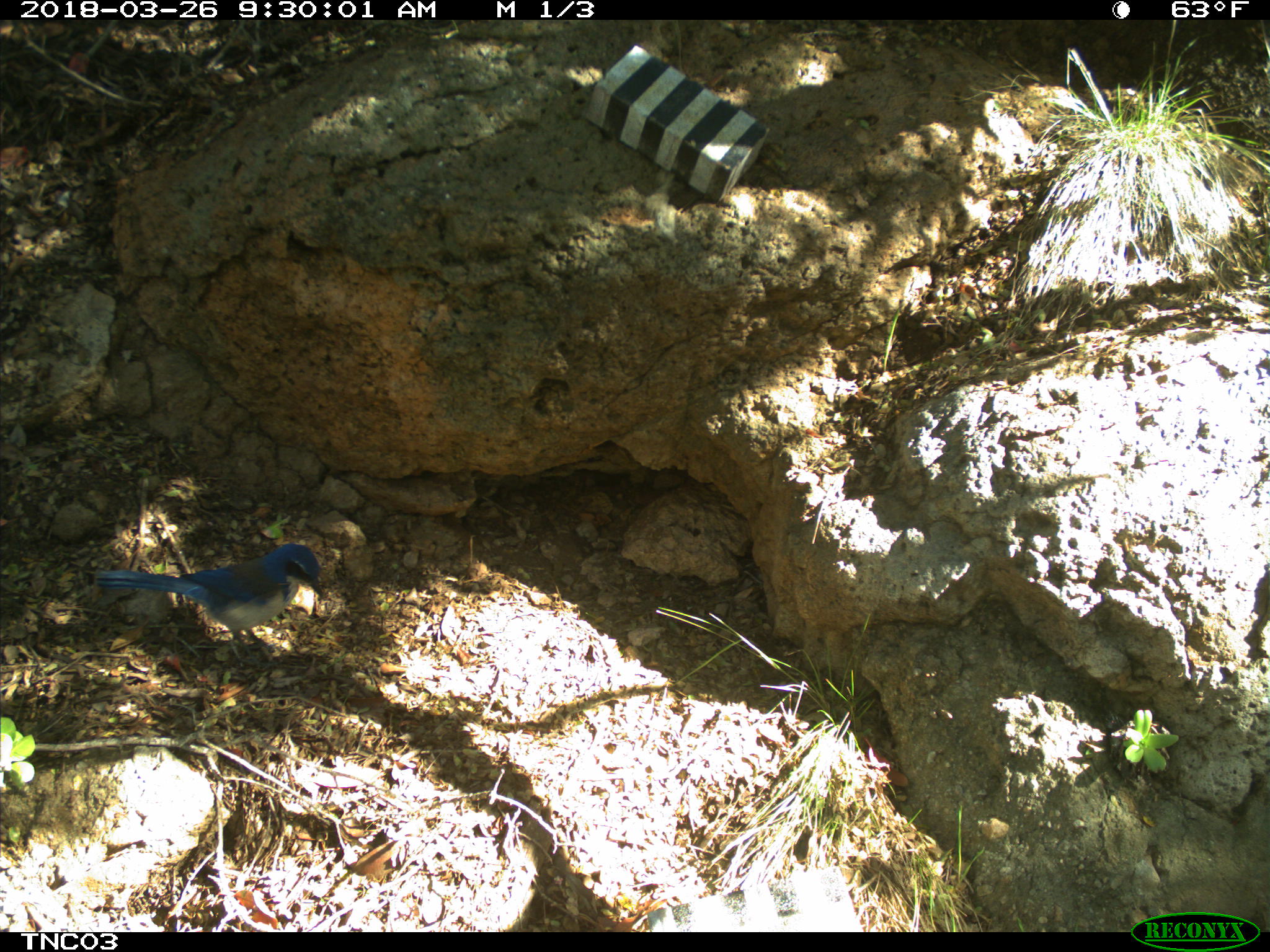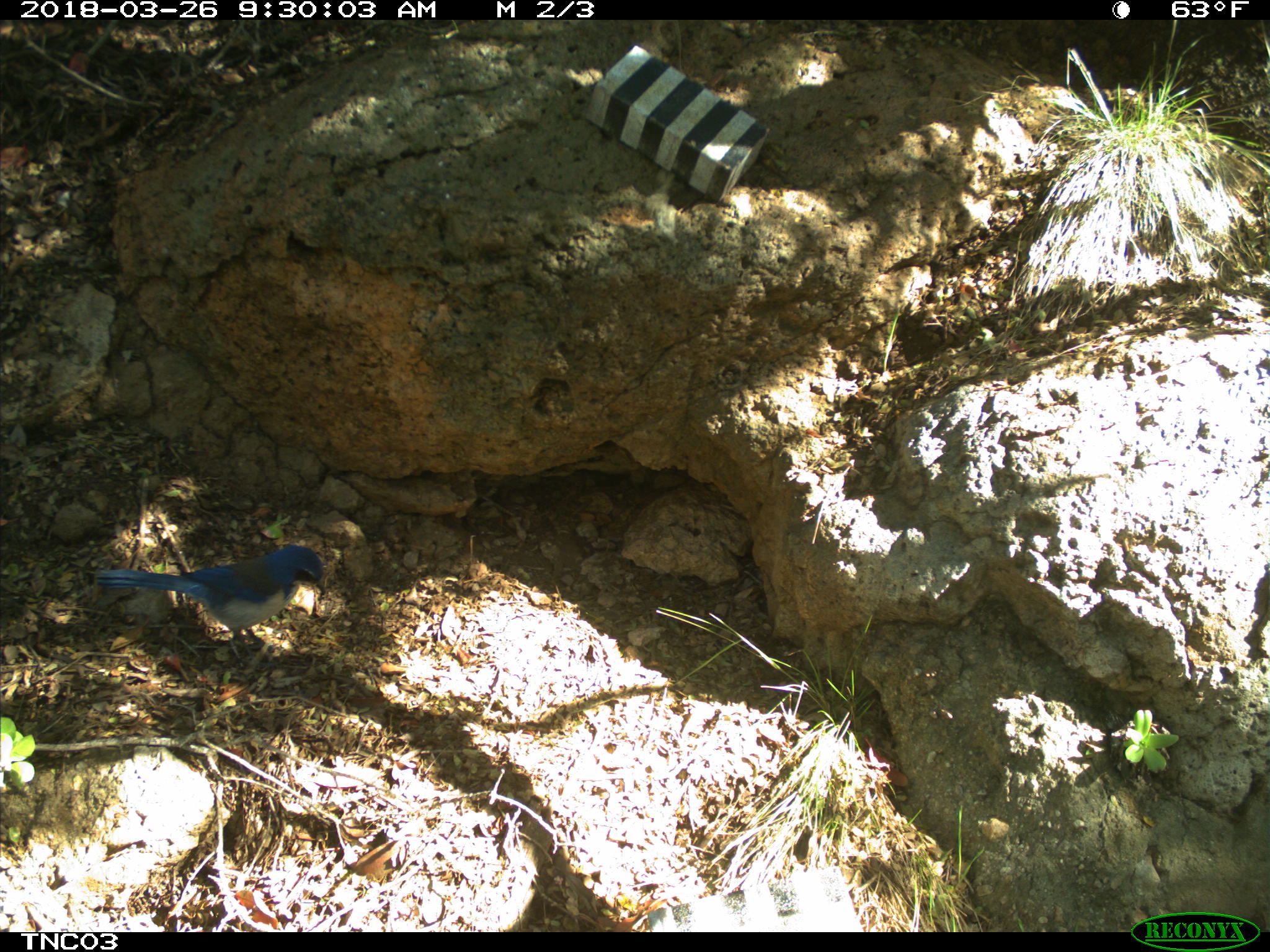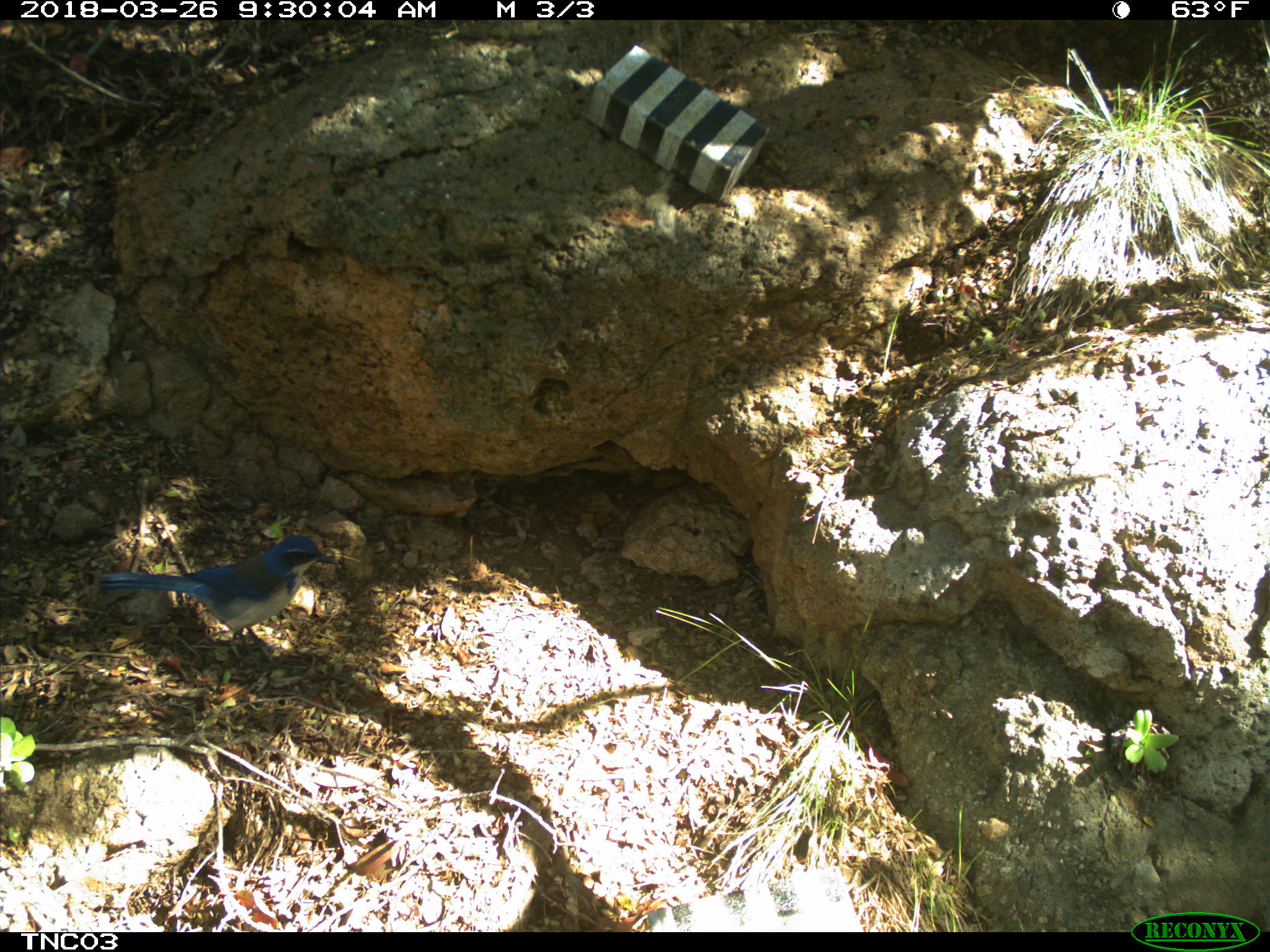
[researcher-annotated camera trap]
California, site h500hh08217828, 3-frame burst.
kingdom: Animalia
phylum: Chordata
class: Aves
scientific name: Aves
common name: bird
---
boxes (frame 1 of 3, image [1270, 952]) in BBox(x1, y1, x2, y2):
bird: BBox(95, 544, 324, 664)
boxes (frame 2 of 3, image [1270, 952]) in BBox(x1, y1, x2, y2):
bird: BBox(92, 545, 325, 666)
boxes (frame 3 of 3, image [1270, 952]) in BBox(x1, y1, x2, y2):
bird: BBox(99, 534, 339, 667)